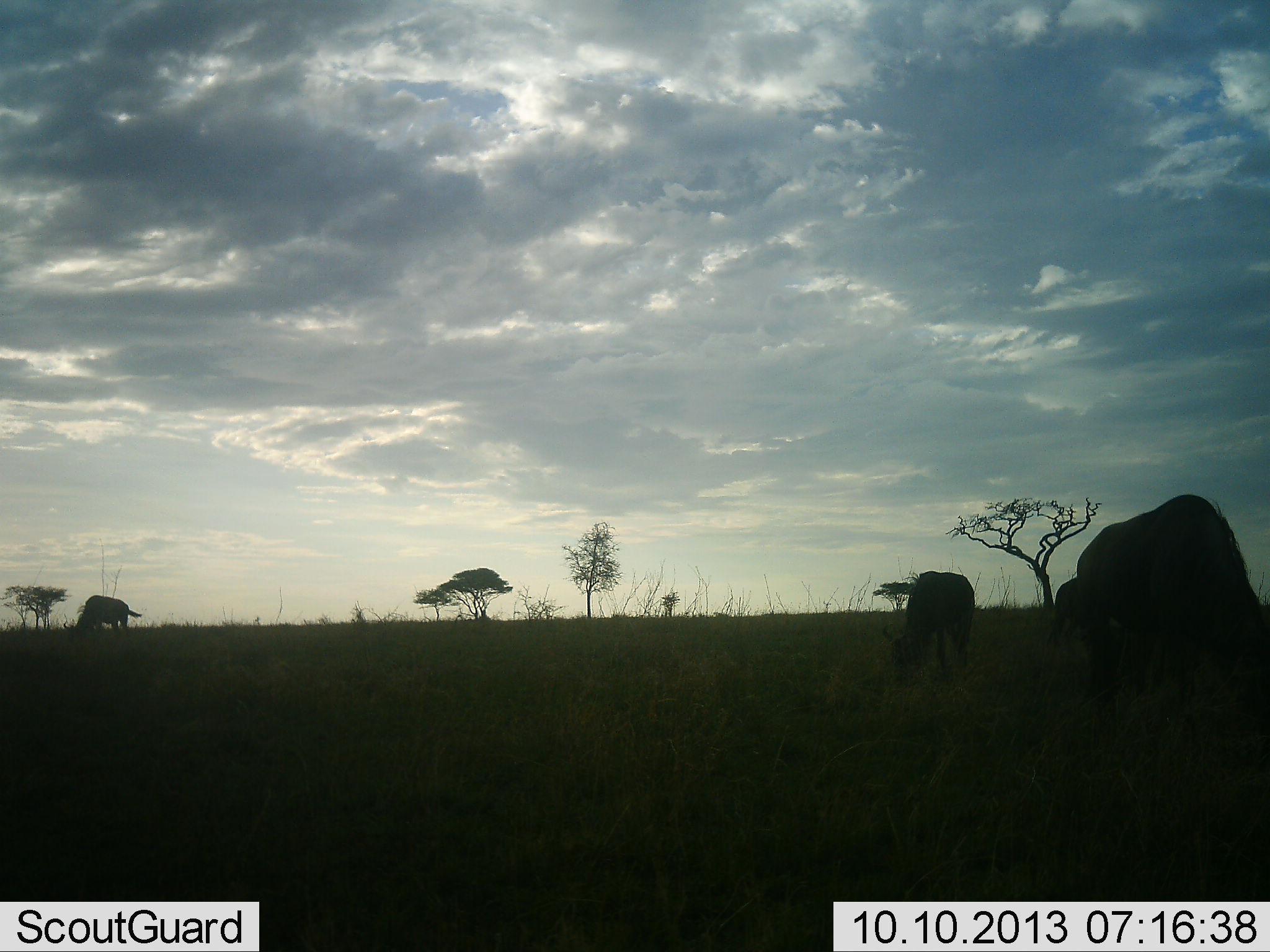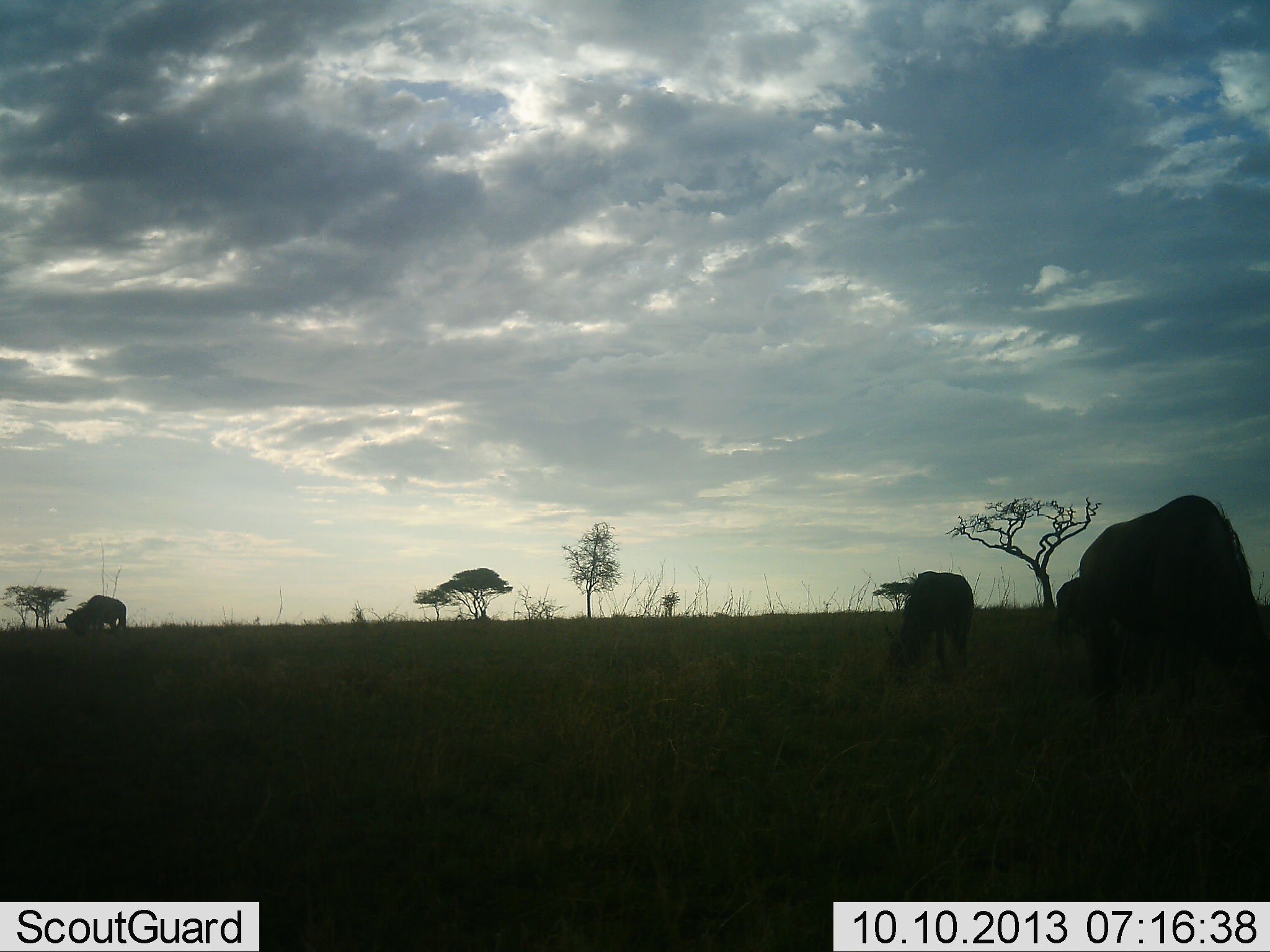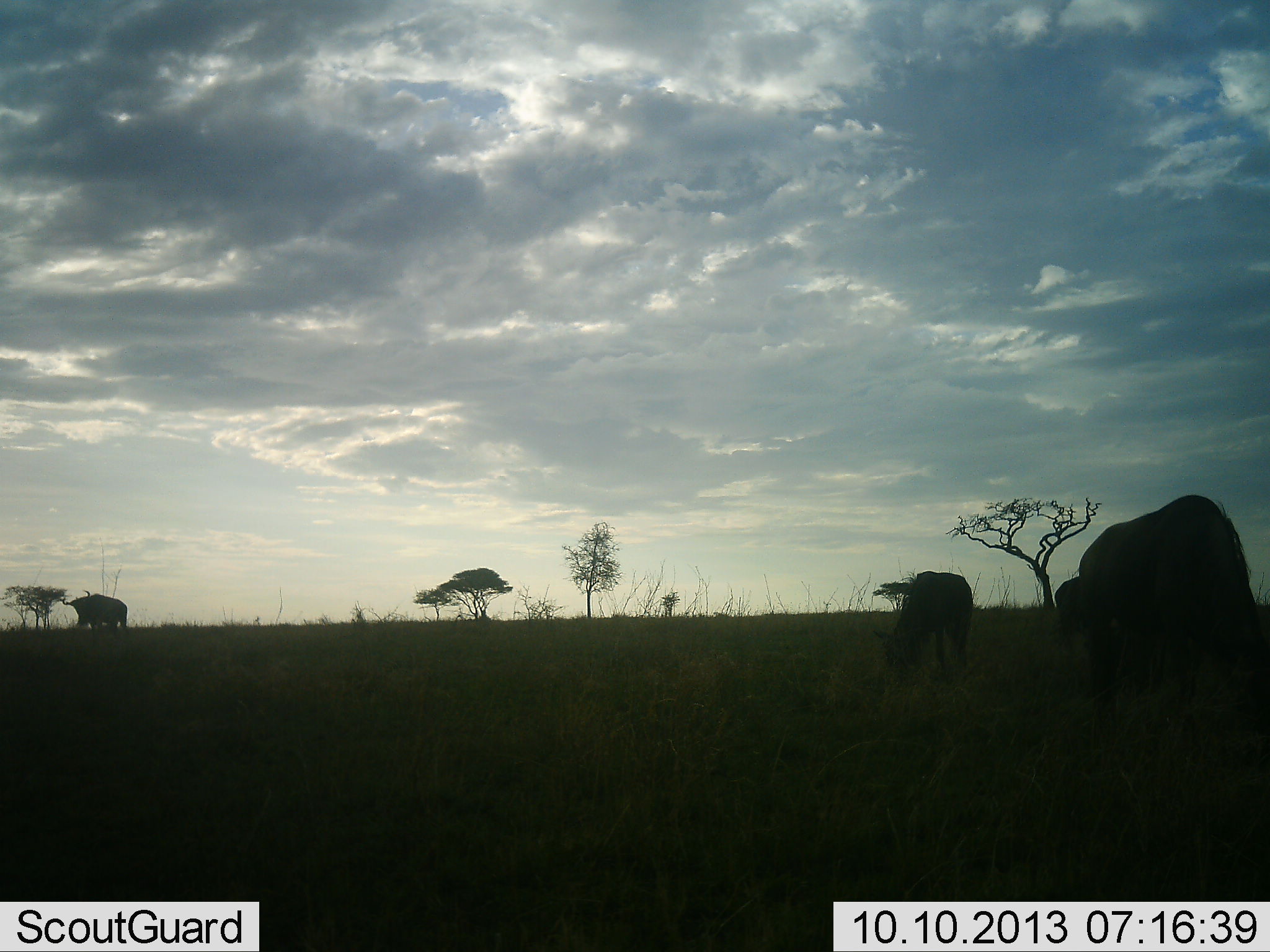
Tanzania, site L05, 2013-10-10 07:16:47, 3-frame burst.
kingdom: Animalia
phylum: Chordata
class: Mammalia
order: Artiodactyla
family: Bovidae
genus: Connochaetes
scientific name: Connochaetes taurinus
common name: blue wildebeest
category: wildebeest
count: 3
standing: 30%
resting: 0%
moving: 0%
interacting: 0%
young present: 0%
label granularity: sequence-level